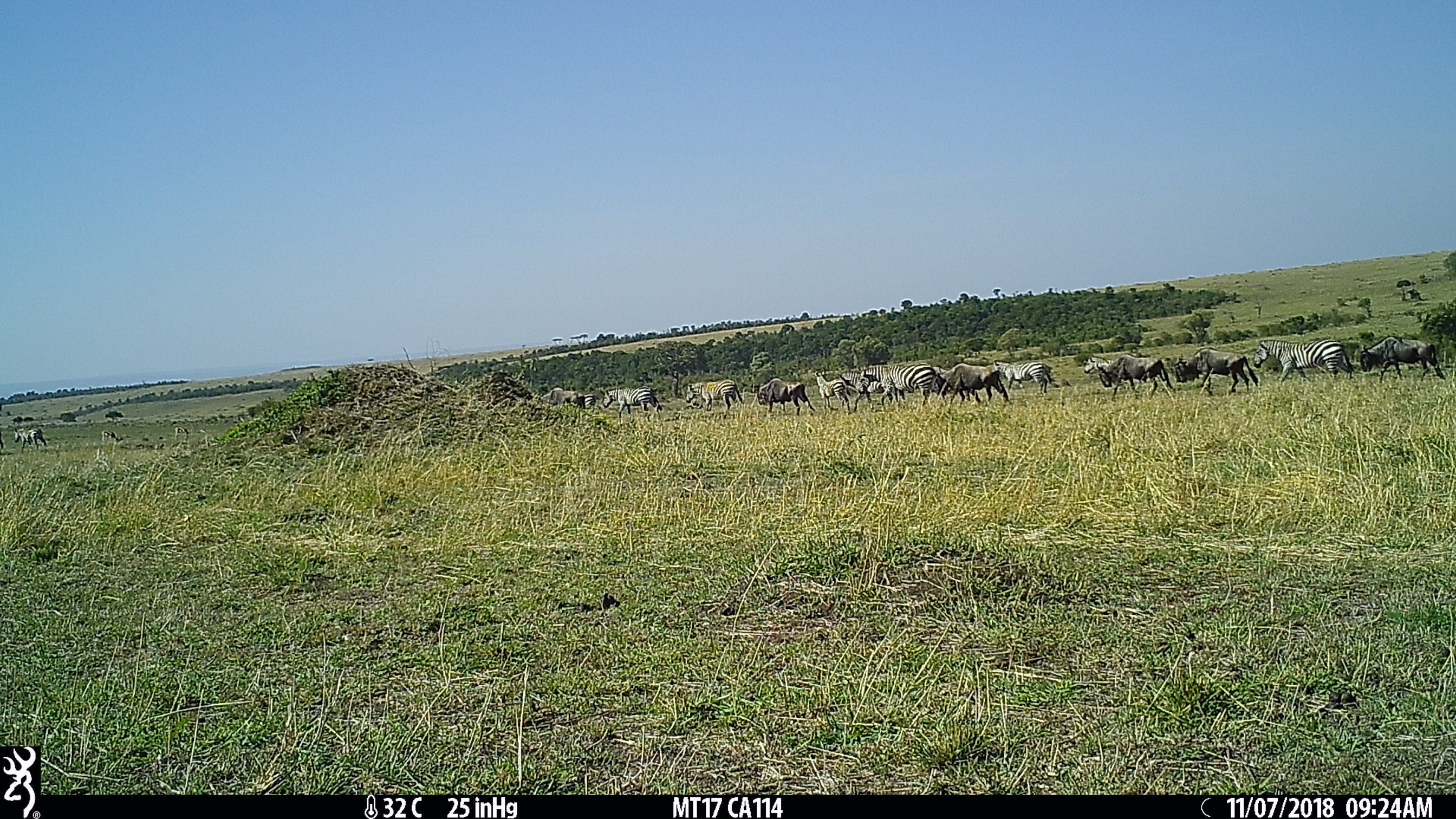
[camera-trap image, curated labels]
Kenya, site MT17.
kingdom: Animalia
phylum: Chordata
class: Mammalia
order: Artiodactyla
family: Bovidae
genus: Connochaetes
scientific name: Connochaetes taurinus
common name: blue wildebeest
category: wildebeest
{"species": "wildebeest (blue wildebeest) (Connochaetes taurinus)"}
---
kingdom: Animalia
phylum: Chordata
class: Mammalia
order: Perissodactyla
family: Equidae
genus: Equus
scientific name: Equus quagga burchellii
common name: burchell's zebra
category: zebra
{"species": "zebra (burchell's zebra) (Equus quagga burchellii)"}